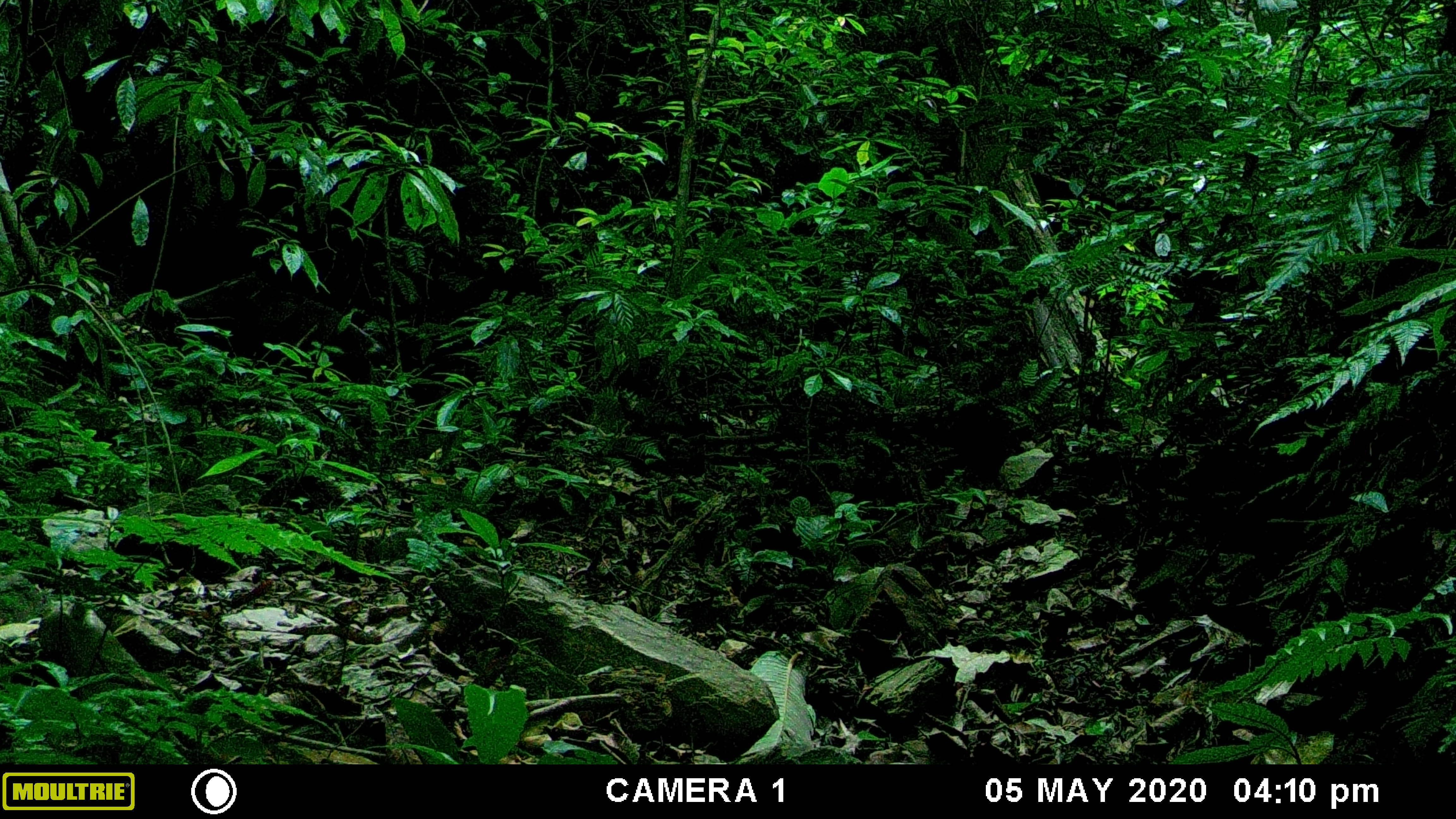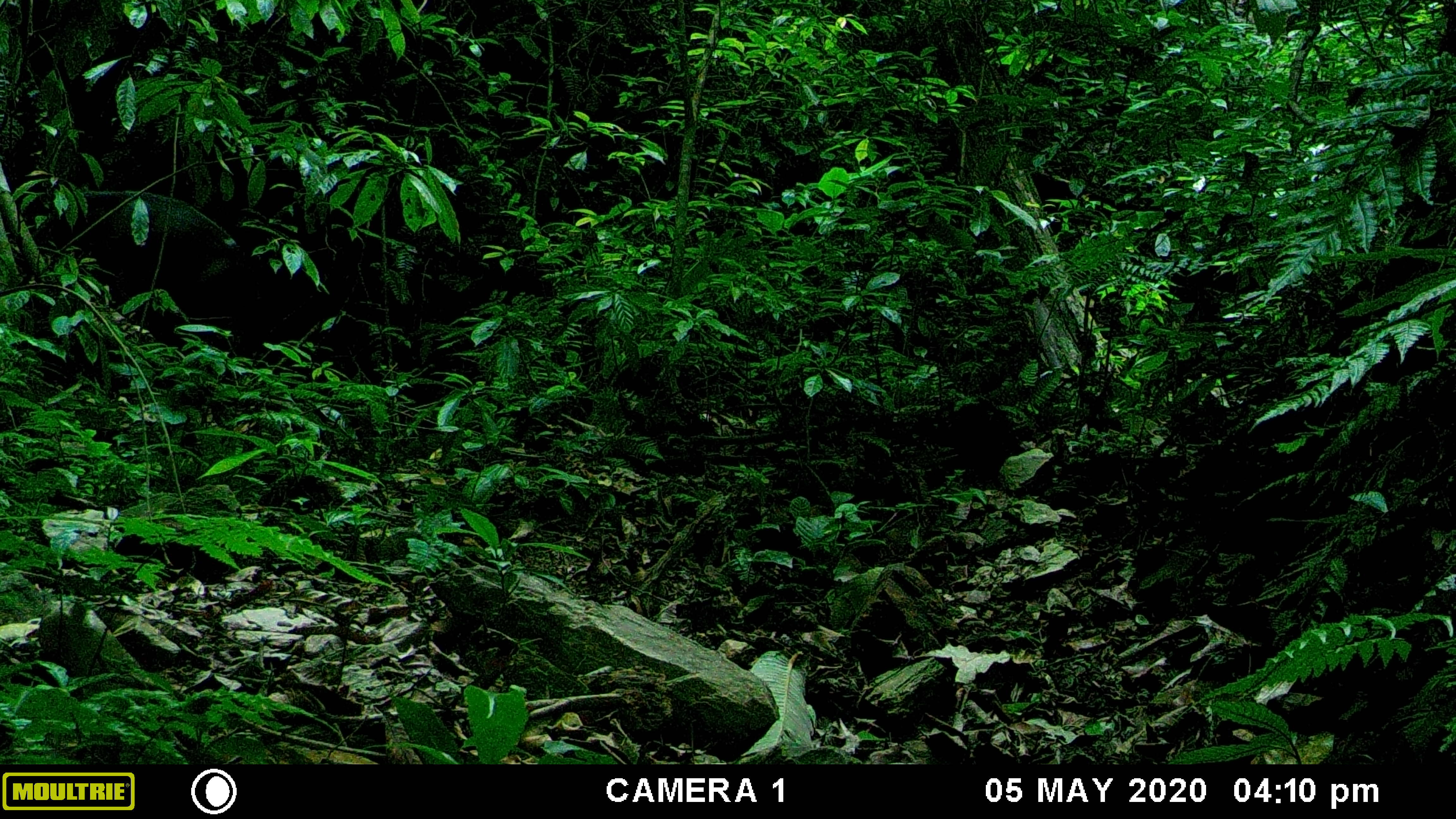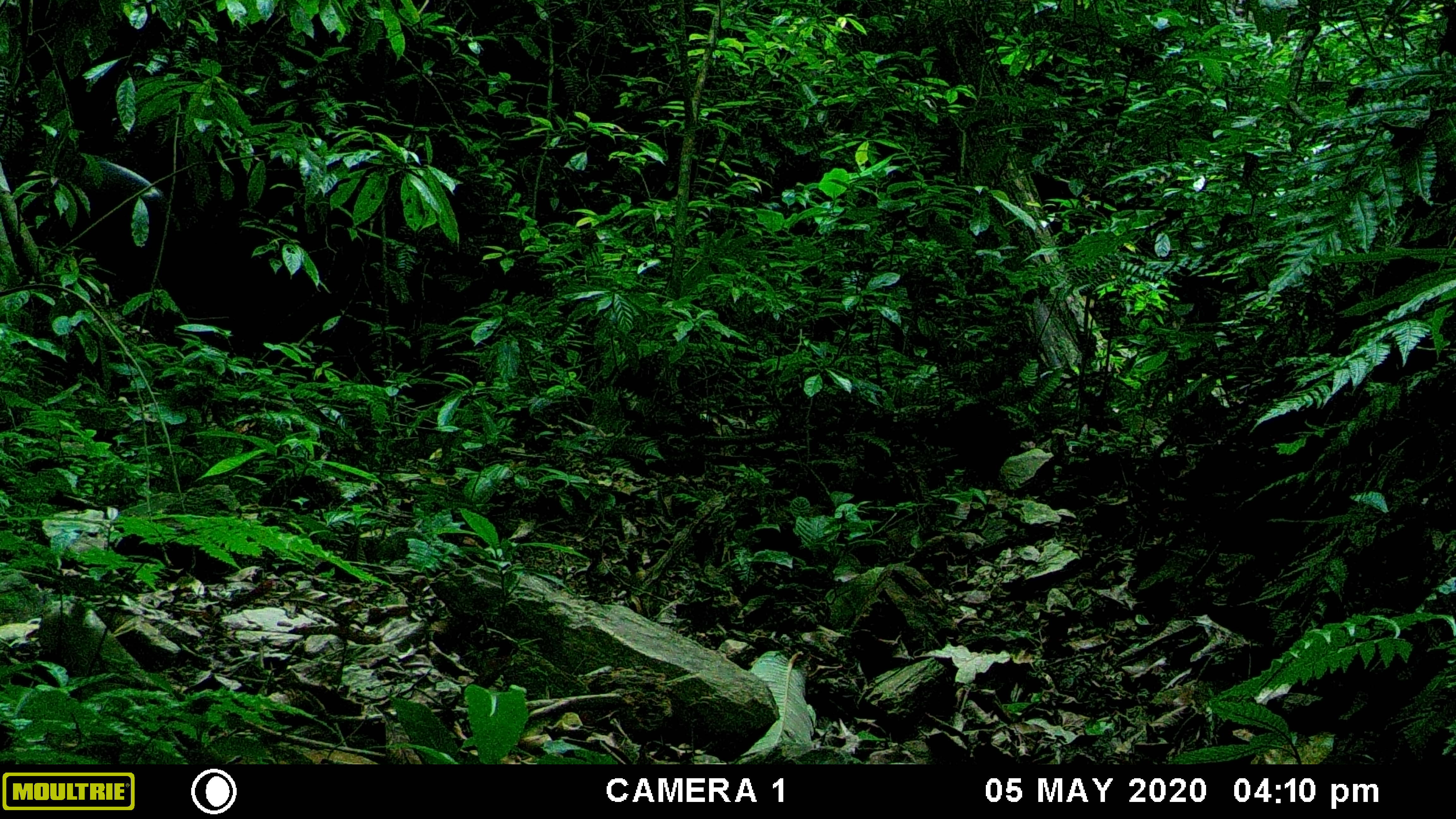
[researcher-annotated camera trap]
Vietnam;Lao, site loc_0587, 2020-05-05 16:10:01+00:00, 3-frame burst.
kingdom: Animalia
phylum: Chordata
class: Mammalia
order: Artiodactyla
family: Cervidae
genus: Muntiacus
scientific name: Muntiacus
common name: muntjacs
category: unidentified muntjac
Unidentified muntjac (muntjacs) (Muntiacus). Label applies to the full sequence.